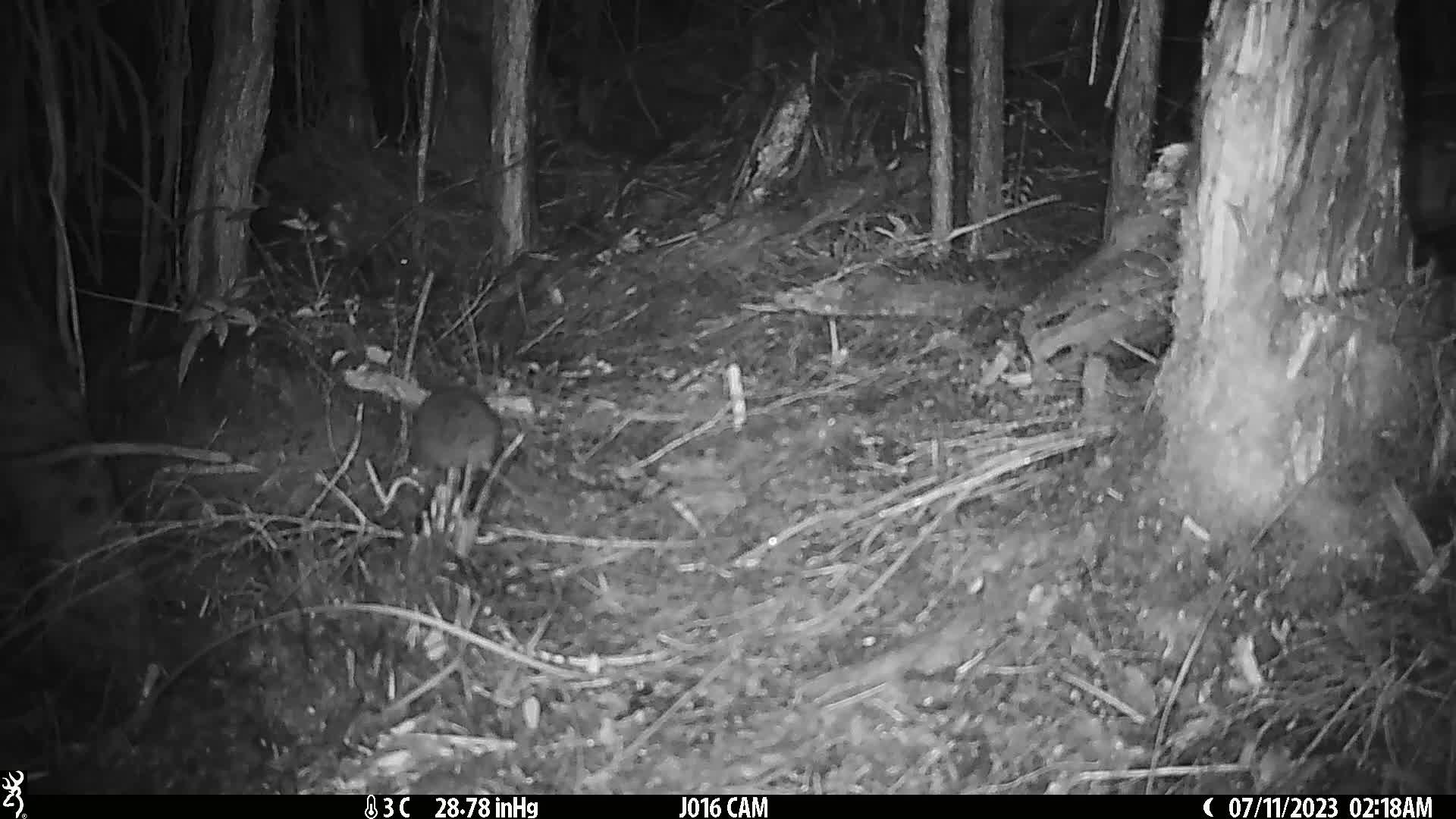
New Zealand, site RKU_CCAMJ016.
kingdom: Animalia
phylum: Chordata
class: Mammalia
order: Rodentia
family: Muridae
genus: Rattus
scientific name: Rattus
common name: rat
Rat (Rattus).